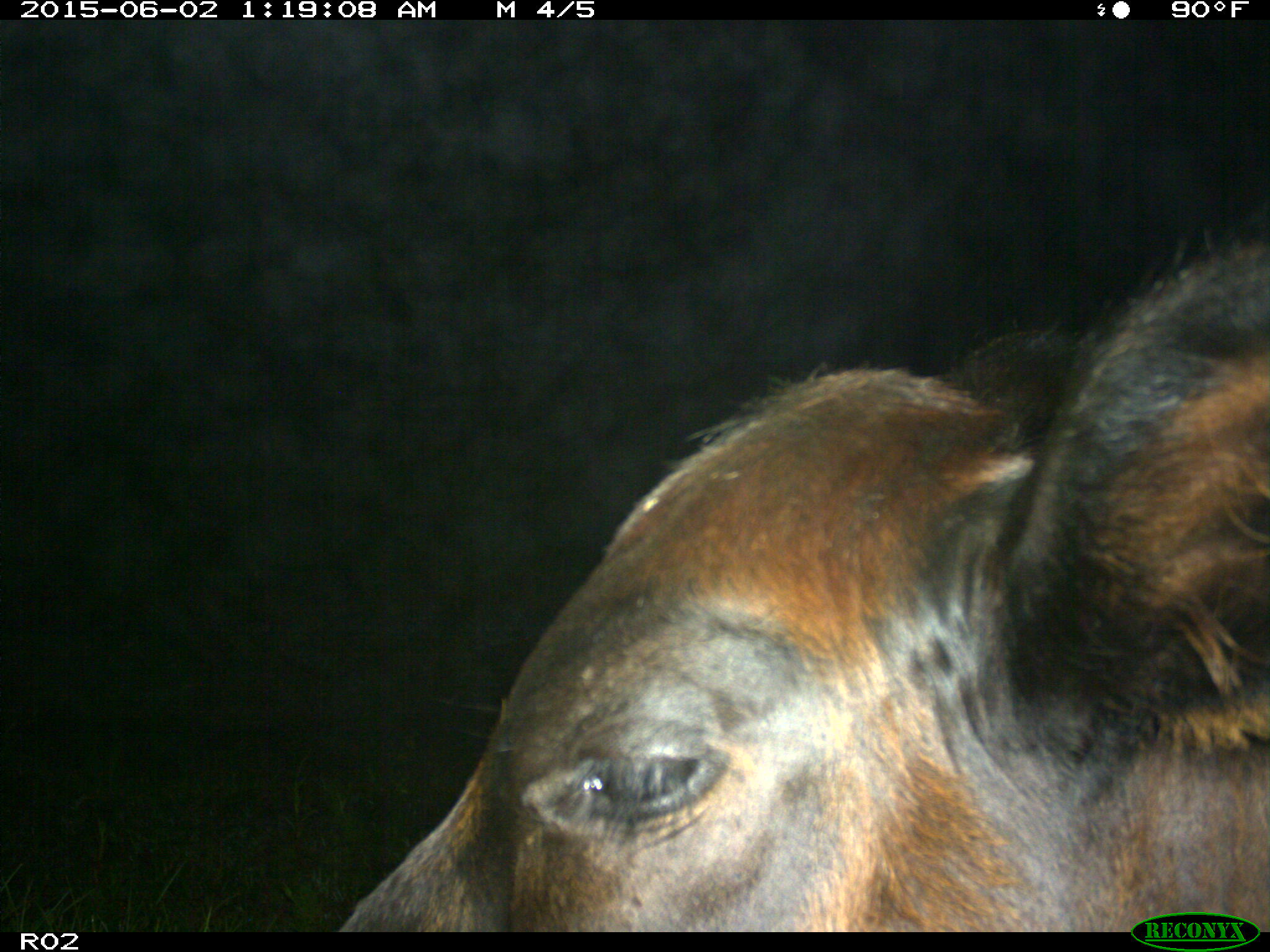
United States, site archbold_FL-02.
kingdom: Animalia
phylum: Chordata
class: Mammalia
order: Artiodactyla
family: Bovidae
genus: Bos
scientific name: Bos taurus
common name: domestic cow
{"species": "Bos taurus (domestic cow)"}